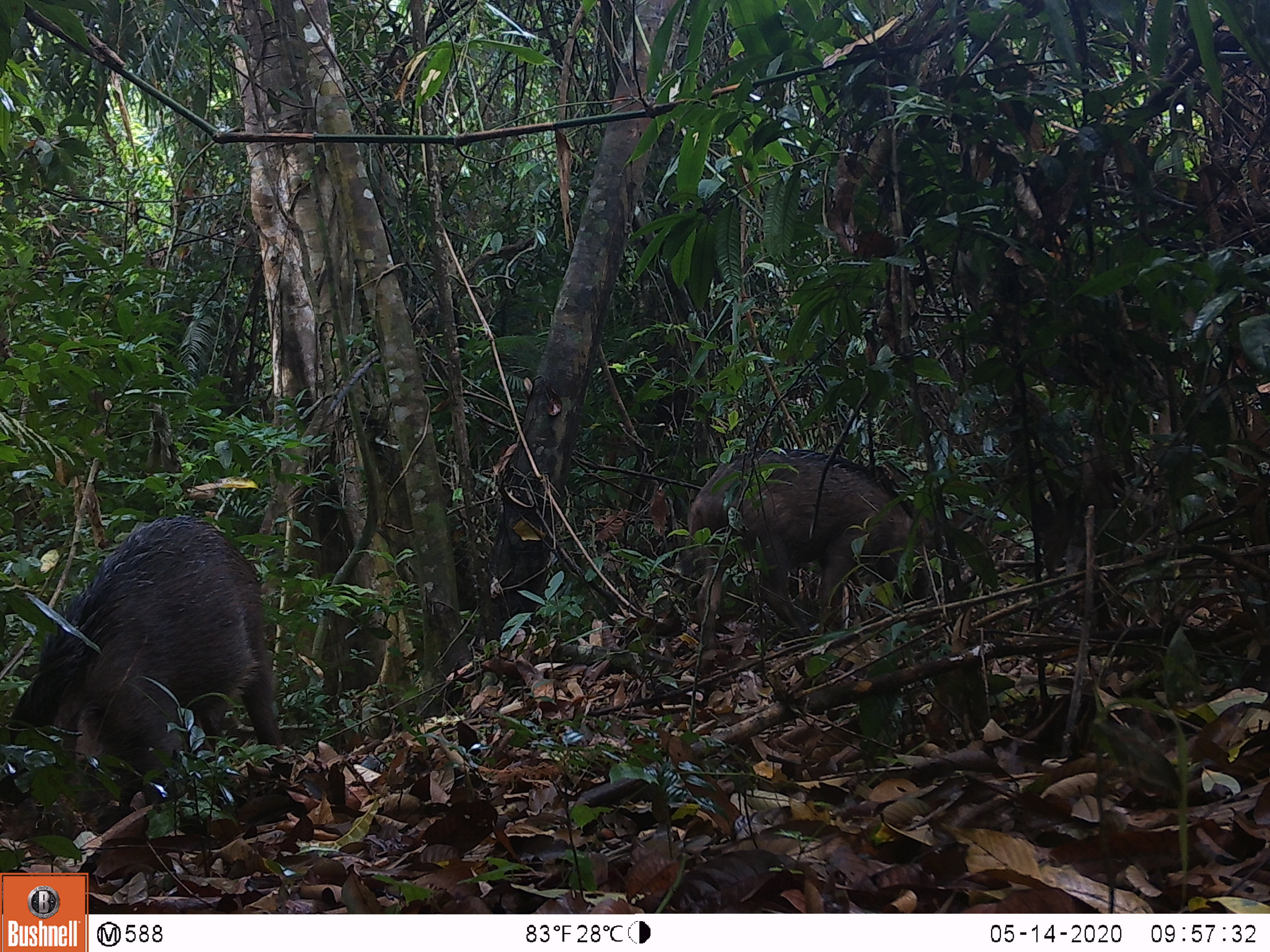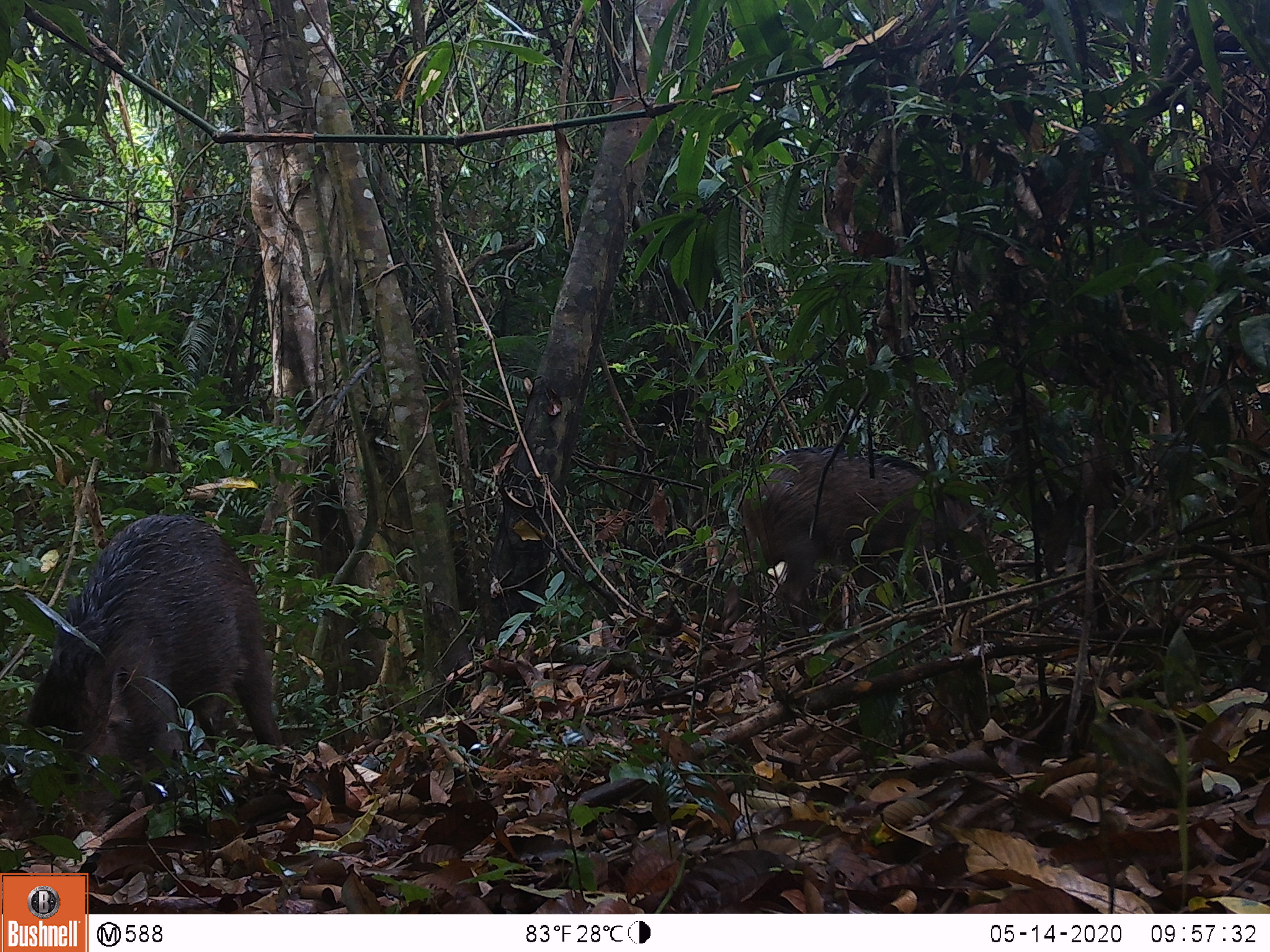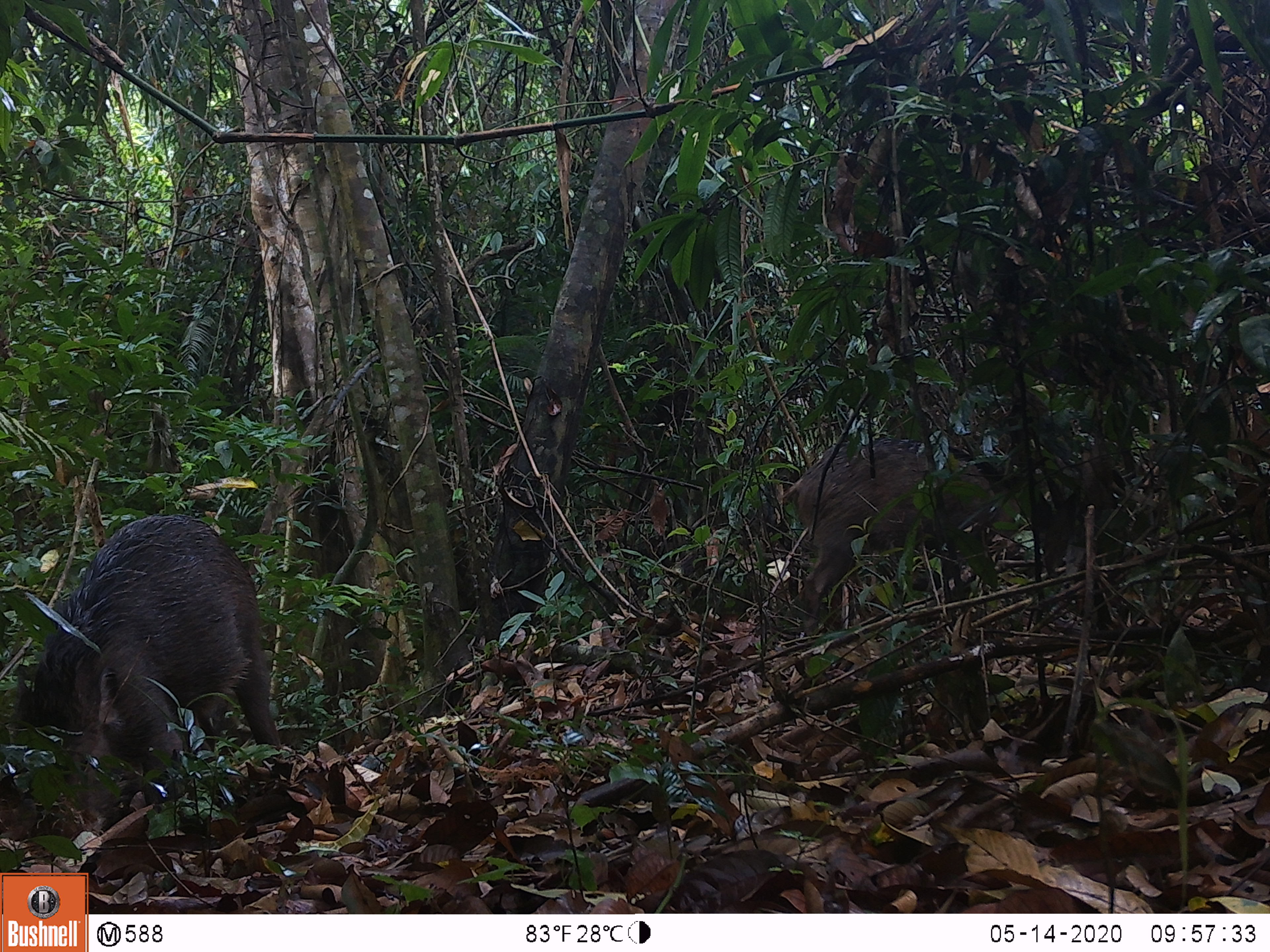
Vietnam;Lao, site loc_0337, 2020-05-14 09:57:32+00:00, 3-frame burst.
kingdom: Animalia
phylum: Chordata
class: Mammalia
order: Artiodactyla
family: Suidae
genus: Sus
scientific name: Sus scrofa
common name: eurasian wild pig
Eurasian wild pig (Sus scrofa). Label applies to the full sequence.